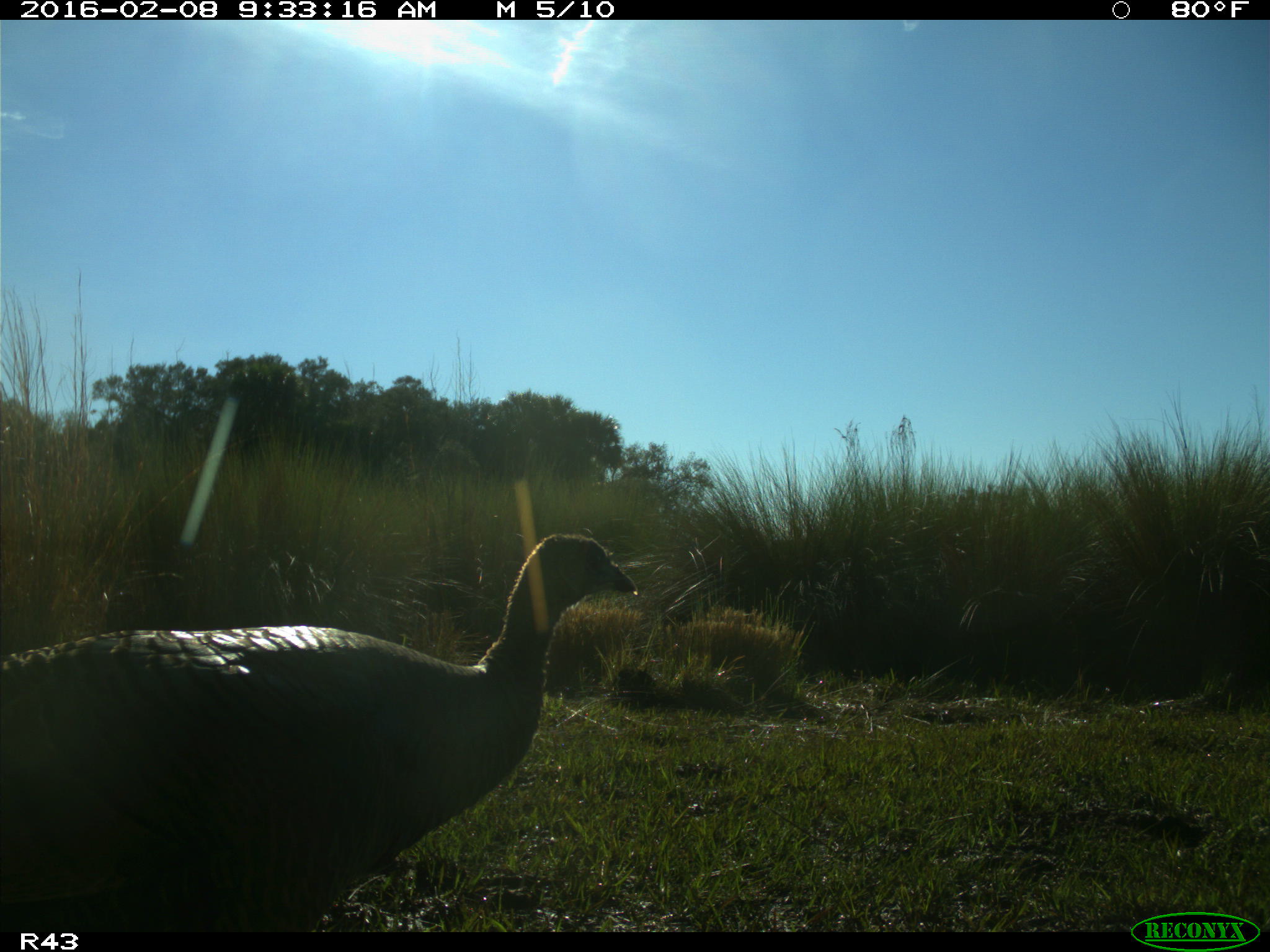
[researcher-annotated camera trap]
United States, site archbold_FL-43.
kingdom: Animalia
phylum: Chordata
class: Aves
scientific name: Aves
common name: birds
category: unidentified bird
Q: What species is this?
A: Unidentified bird (birds) (Aves).